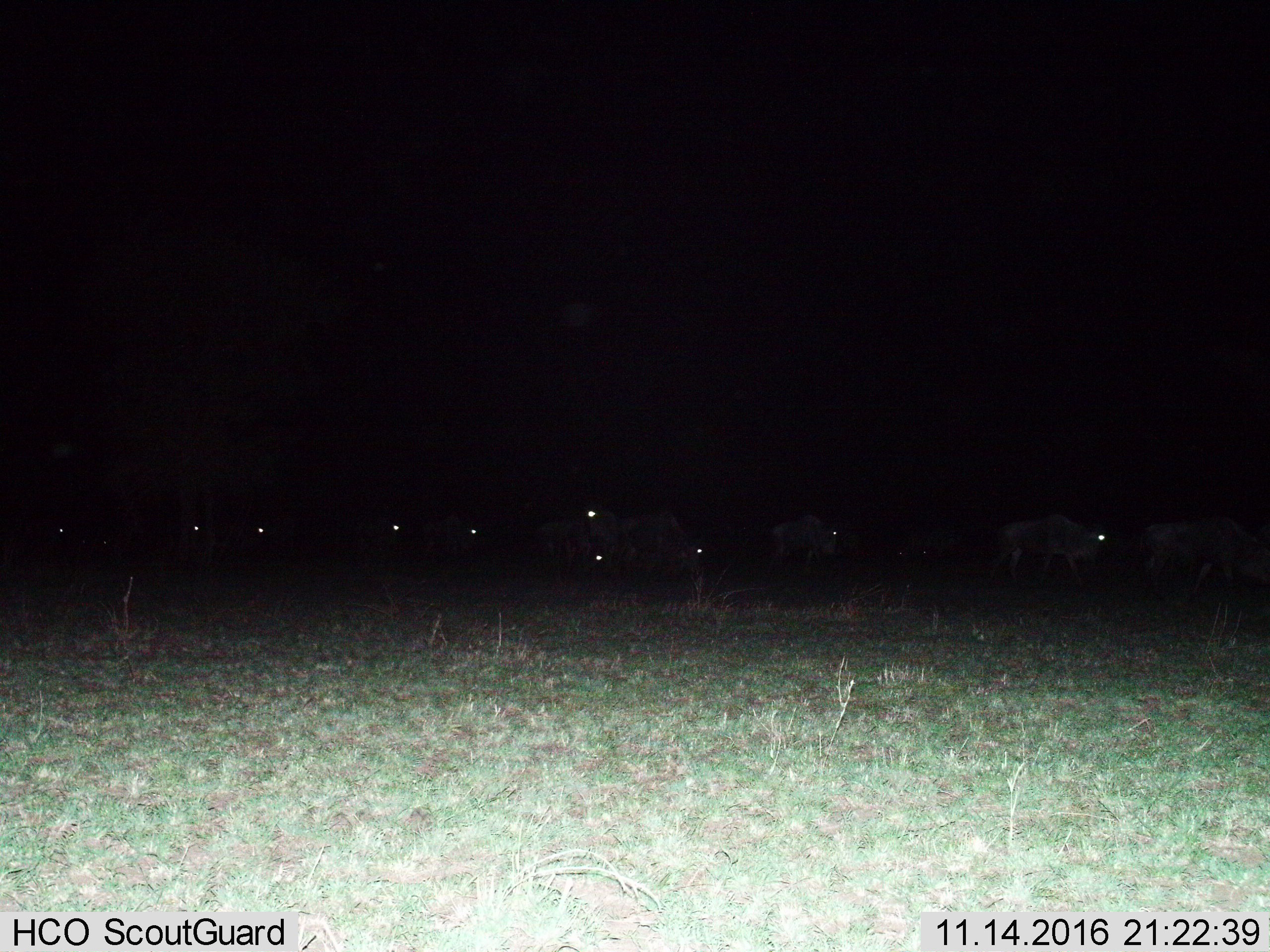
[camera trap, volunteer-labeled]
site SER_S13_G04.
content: unidentified animal